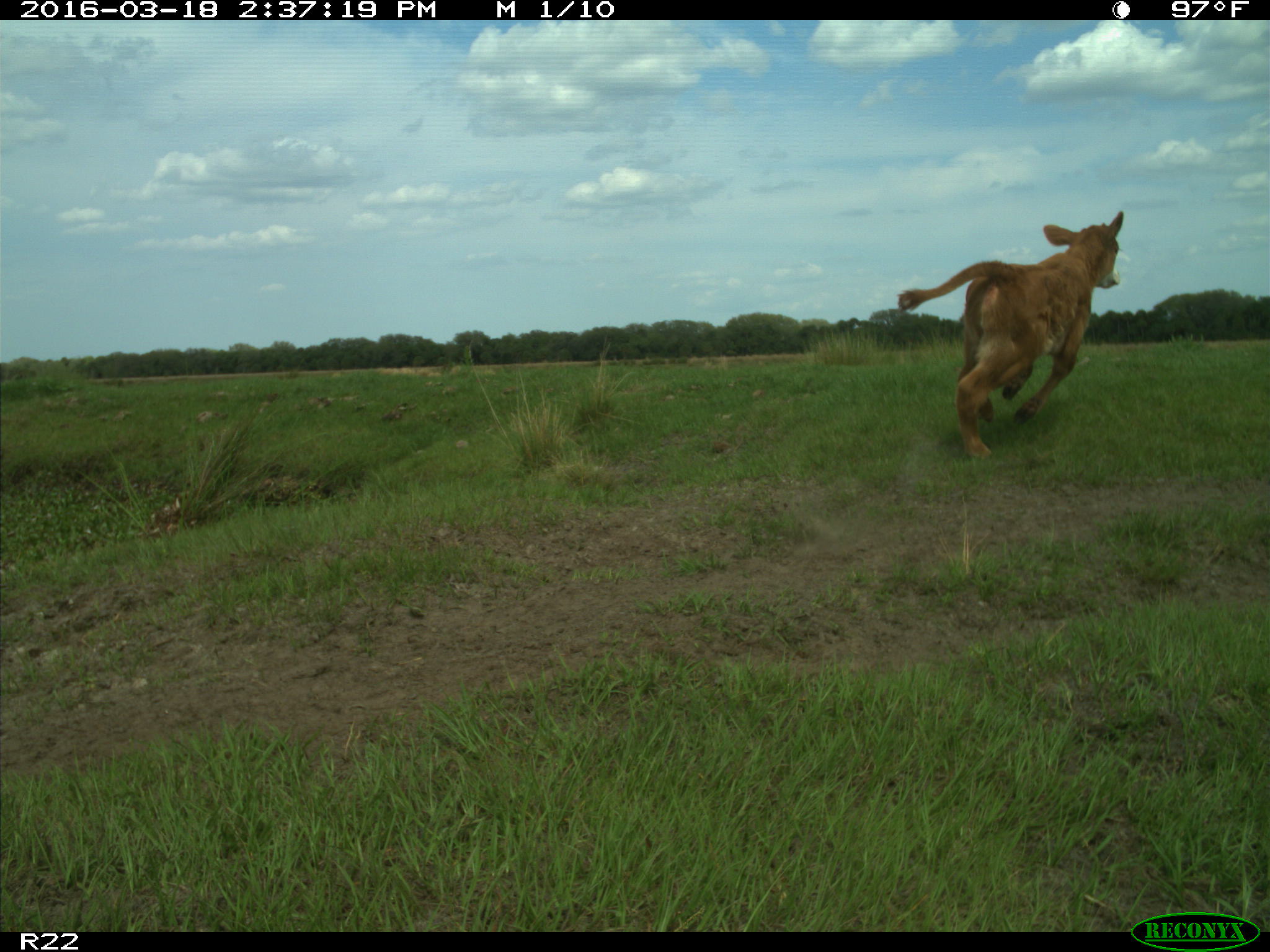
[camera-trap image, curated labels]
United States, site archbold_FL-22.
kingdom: Animalia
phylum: Chordata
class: Mammalia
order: Artiodactyla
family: Bovidae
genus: Bos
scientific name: Bos taurus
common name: domestic cow